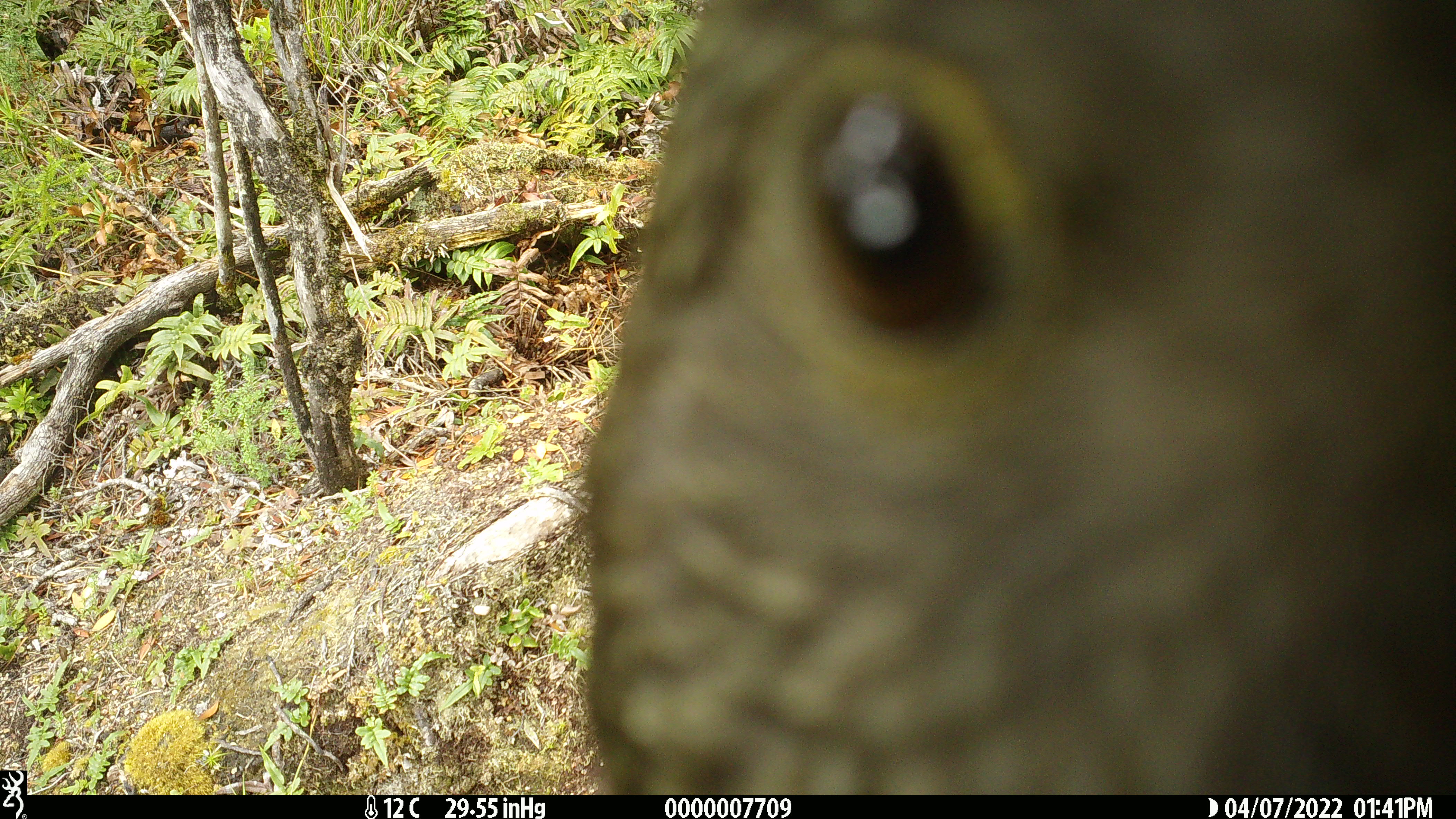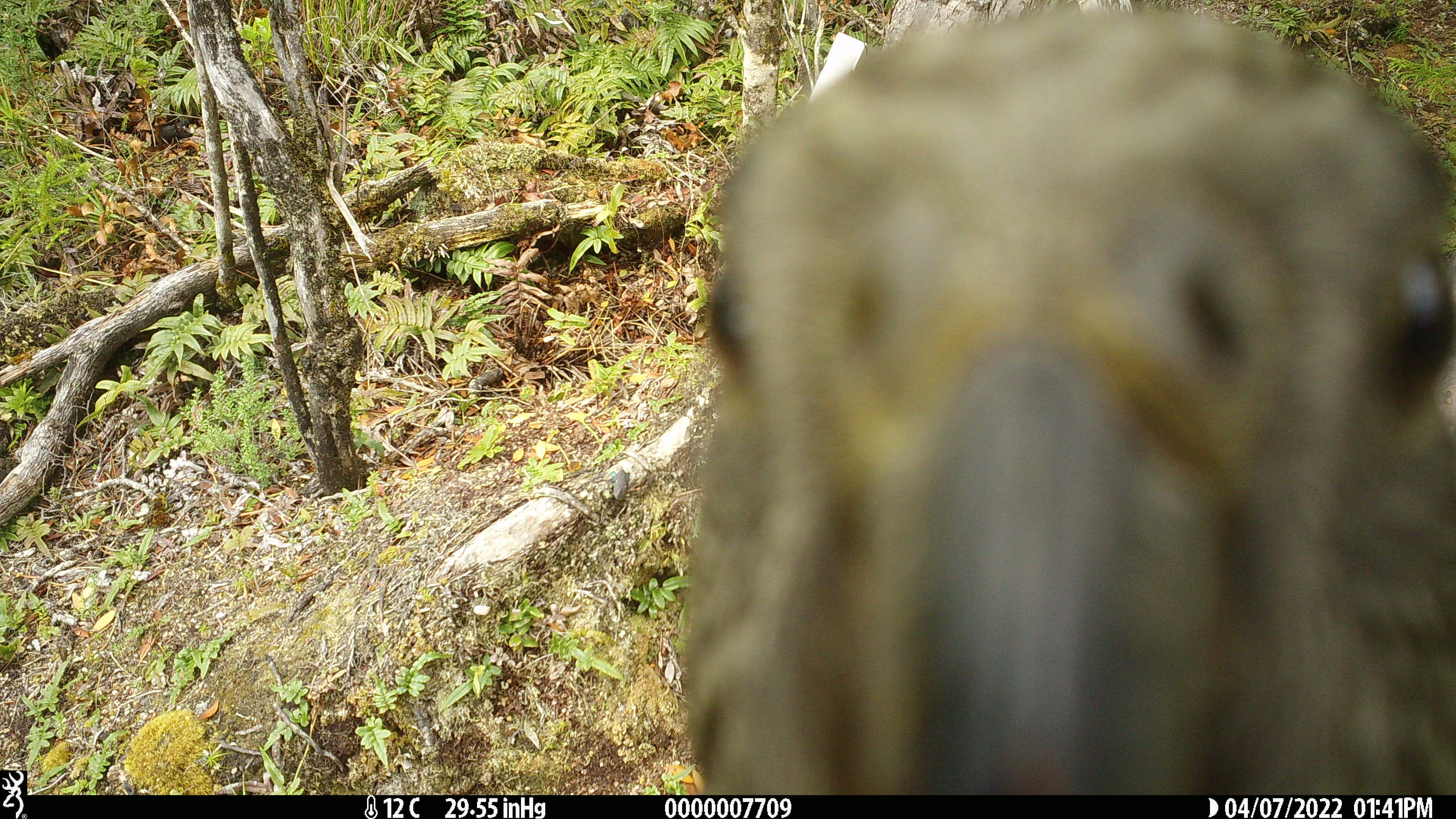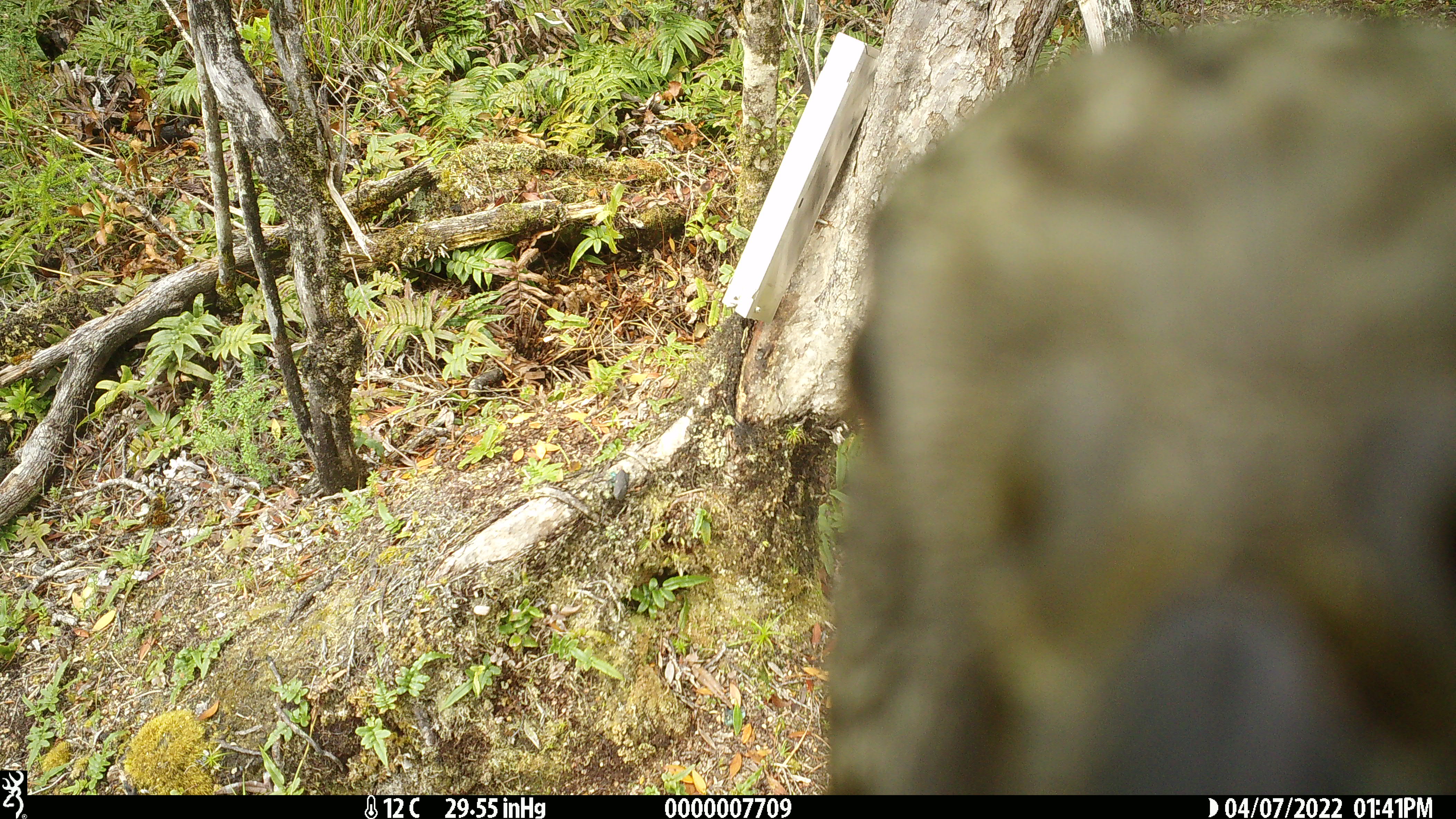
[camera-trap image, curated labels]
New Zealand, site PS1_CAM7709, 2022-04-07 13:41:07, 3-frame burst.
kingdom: Animalia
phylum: Chordata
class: Aves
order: Psittaciformes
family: Strigopidae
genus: Nestor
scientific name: Nestor notabilis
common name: kea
Kea (Nestor notabilis).